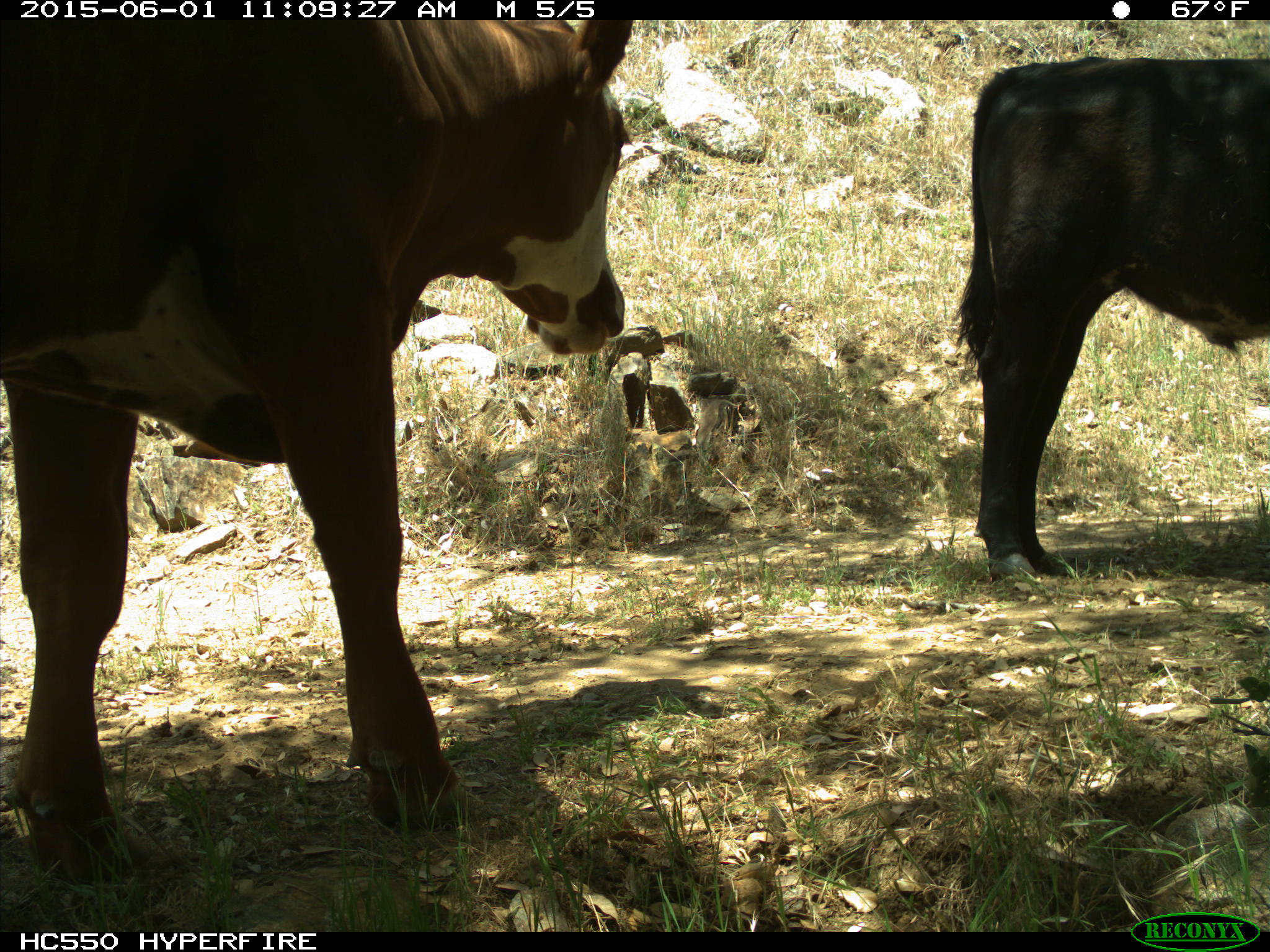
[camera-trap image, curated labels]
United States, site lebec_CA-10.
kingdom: Animalia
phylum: Chordata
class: Mammalia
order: Artiodactyla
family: Bovidae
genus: Bos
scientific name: Bos taurus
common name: domestic cow